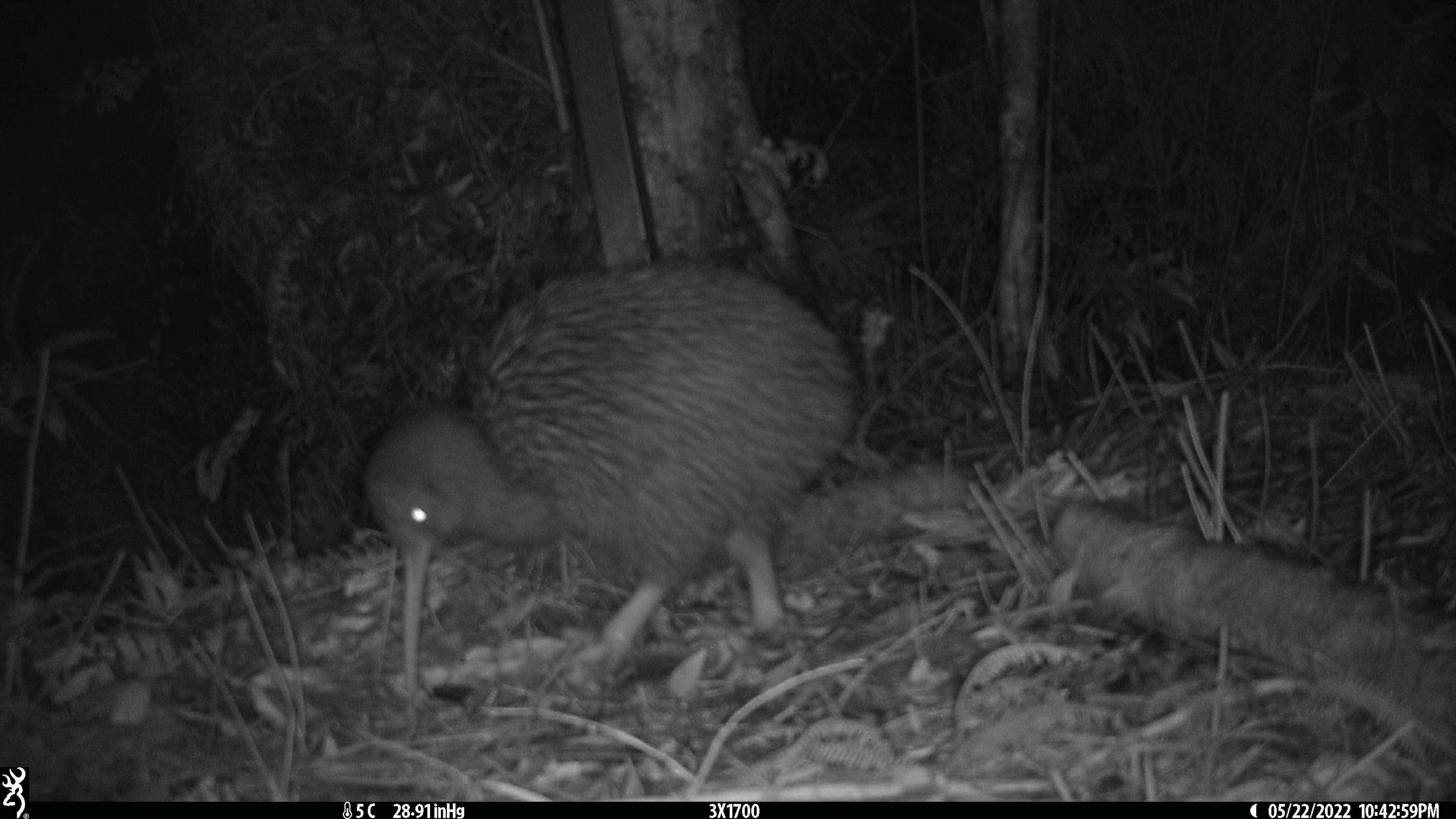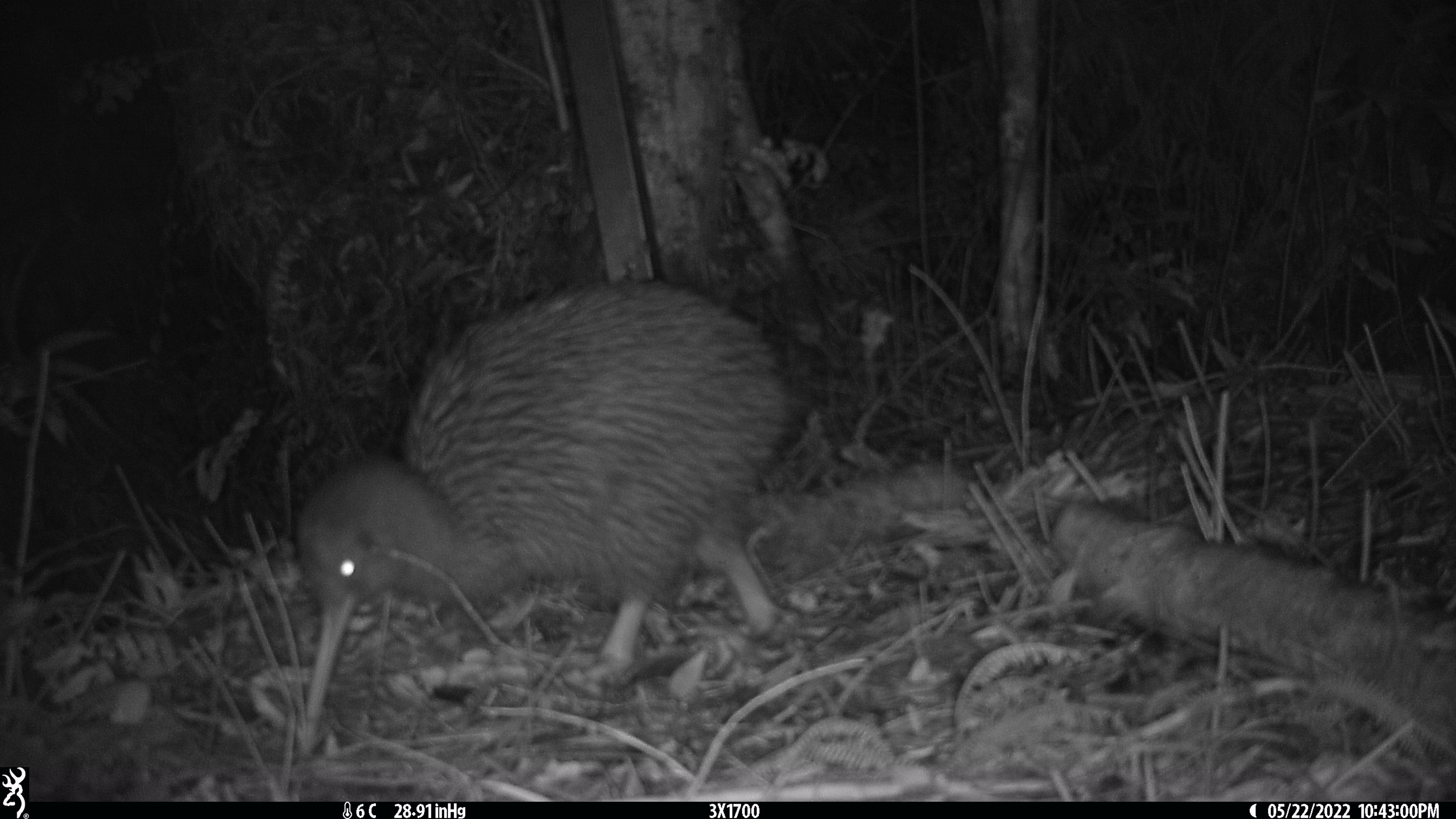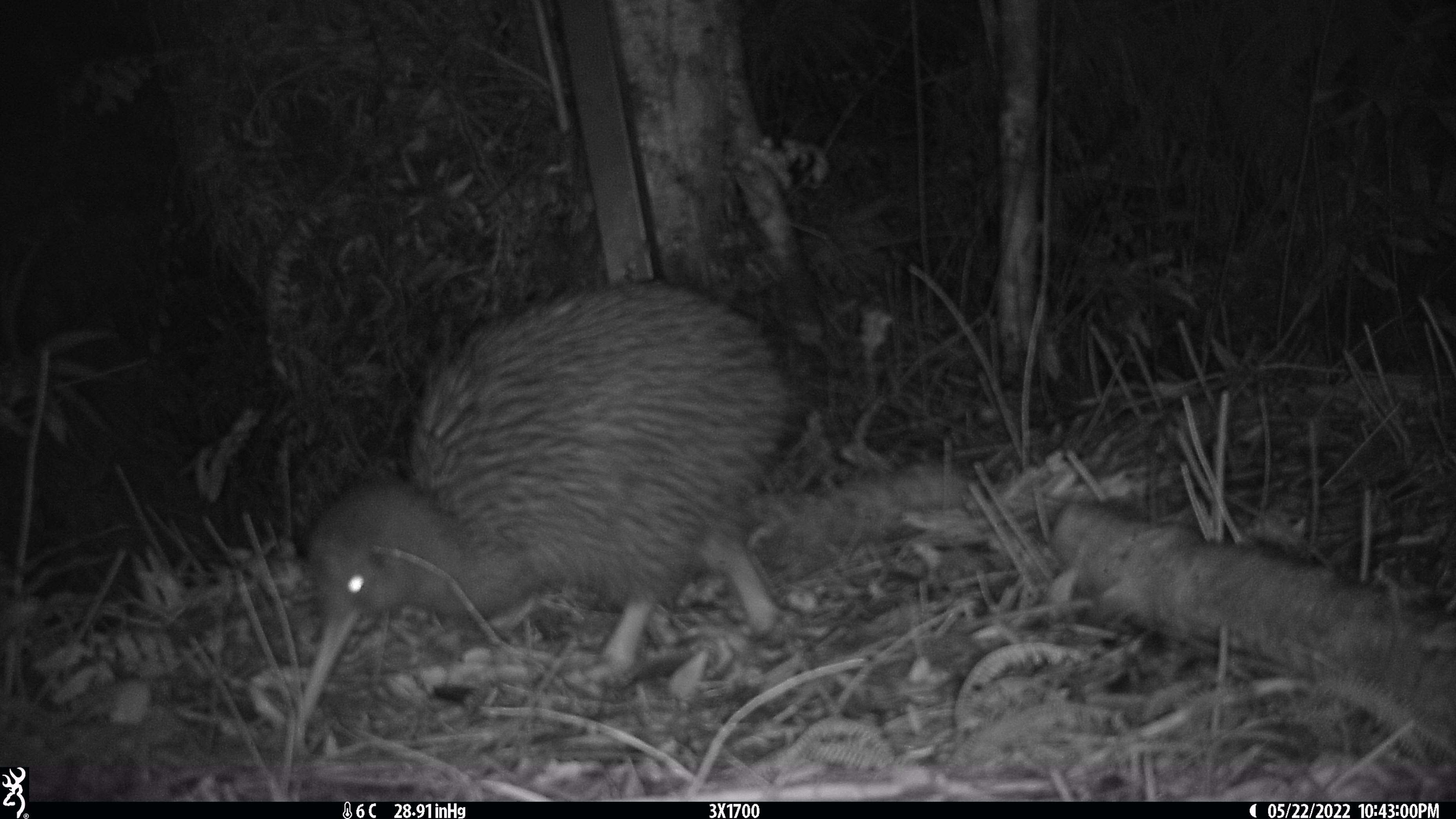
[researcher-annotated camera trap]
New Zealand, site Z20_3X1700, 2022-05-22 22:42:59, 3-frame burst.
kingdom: Animalia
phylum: Chordata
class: Aves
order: Apterygiformes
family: Apterygidae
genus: Apteryx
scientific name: Apteryx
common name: kiwi